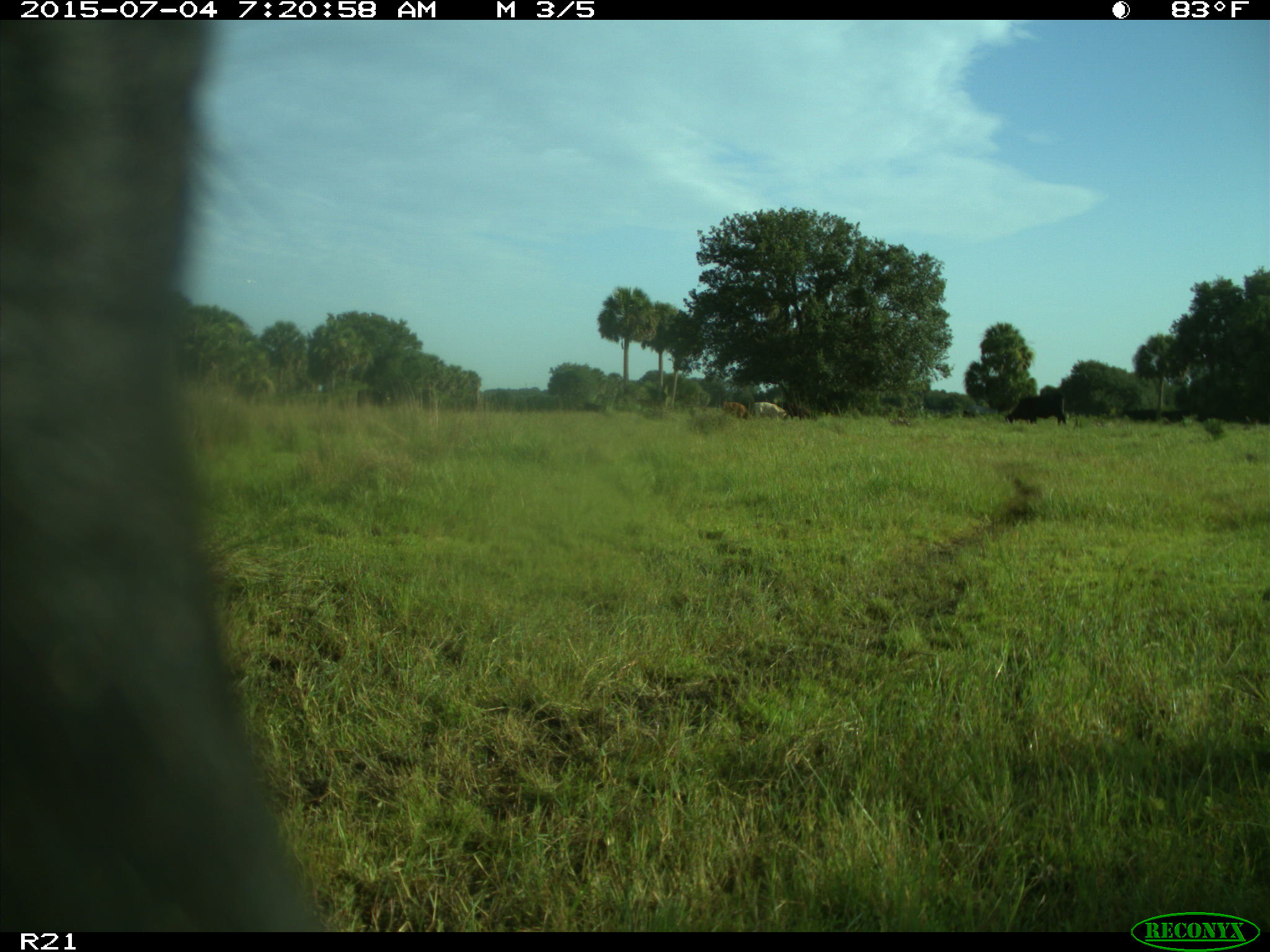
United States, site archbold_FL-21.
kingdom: Animalia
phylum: Chordata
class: Mammalia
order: Artiodactyla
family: Bovidae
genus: Bos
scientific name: Bos taurus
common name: domestic cow